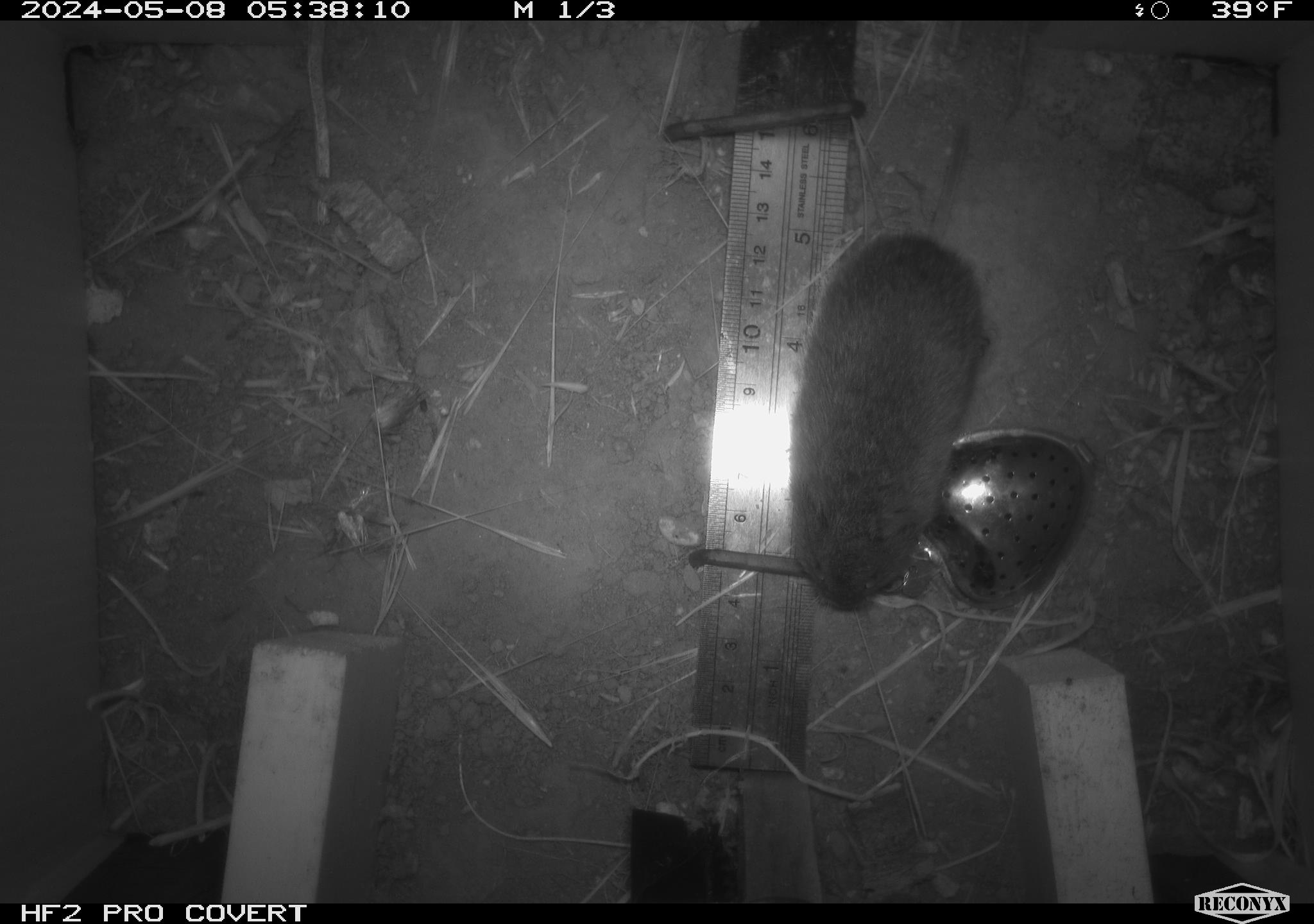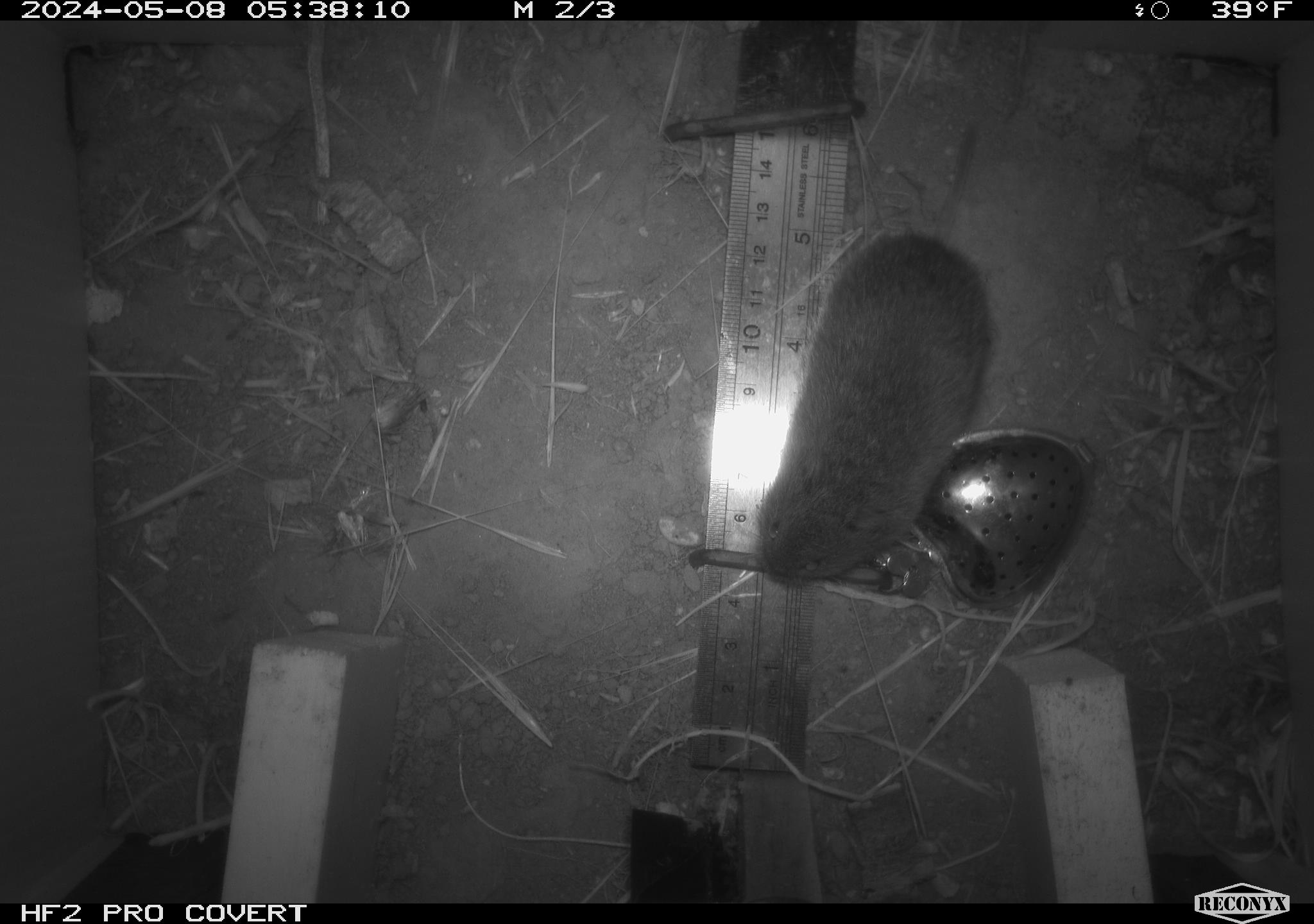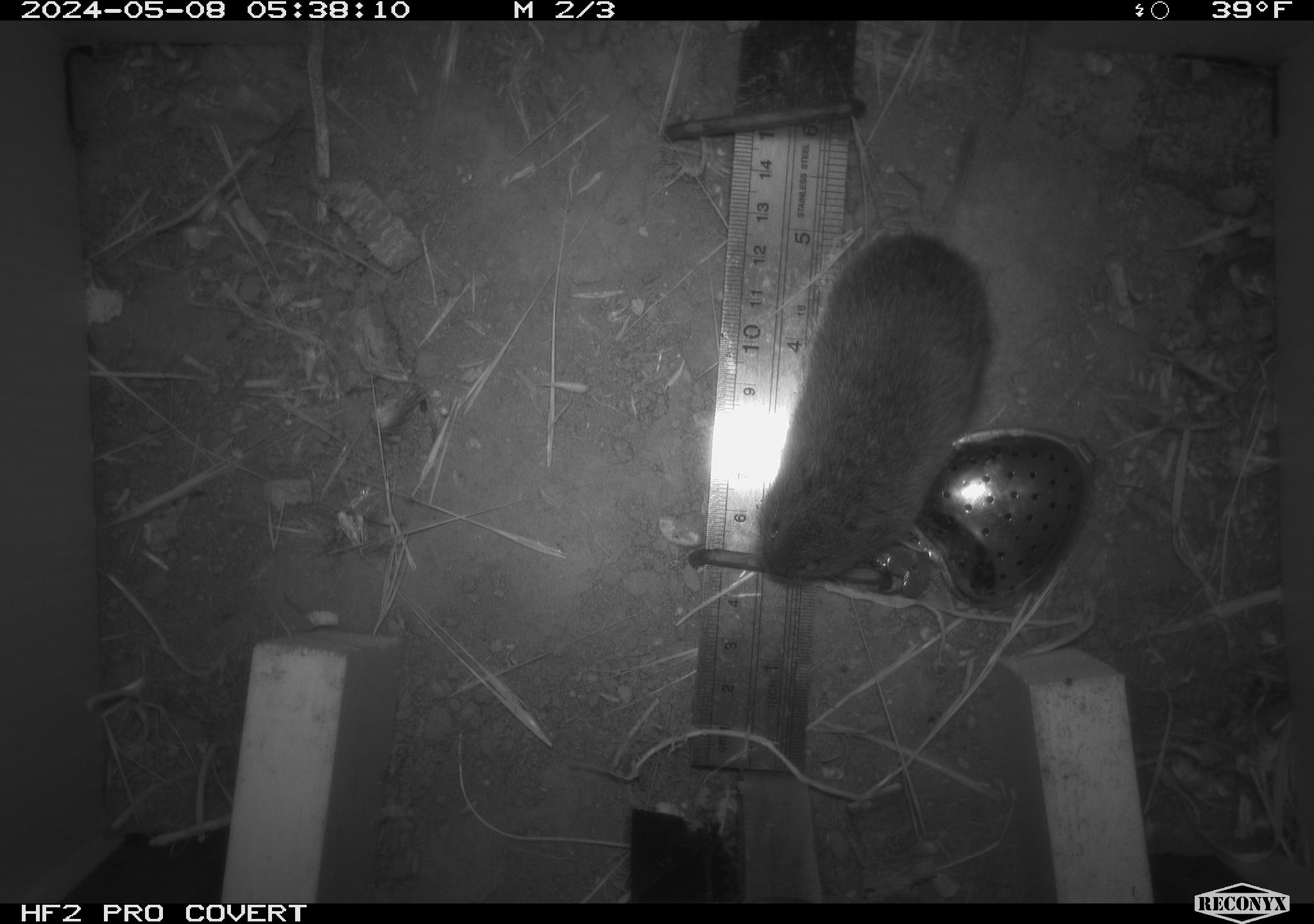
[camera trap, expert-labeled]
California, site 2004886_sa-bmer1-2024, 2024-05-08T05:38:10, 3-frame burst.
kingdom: Animalia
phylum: Chordata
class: Mammalia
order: Rodentia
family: Cricetidae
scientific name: Arvicolinae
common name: voles, lemmings, and muskrats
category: arvicolinae subfamily